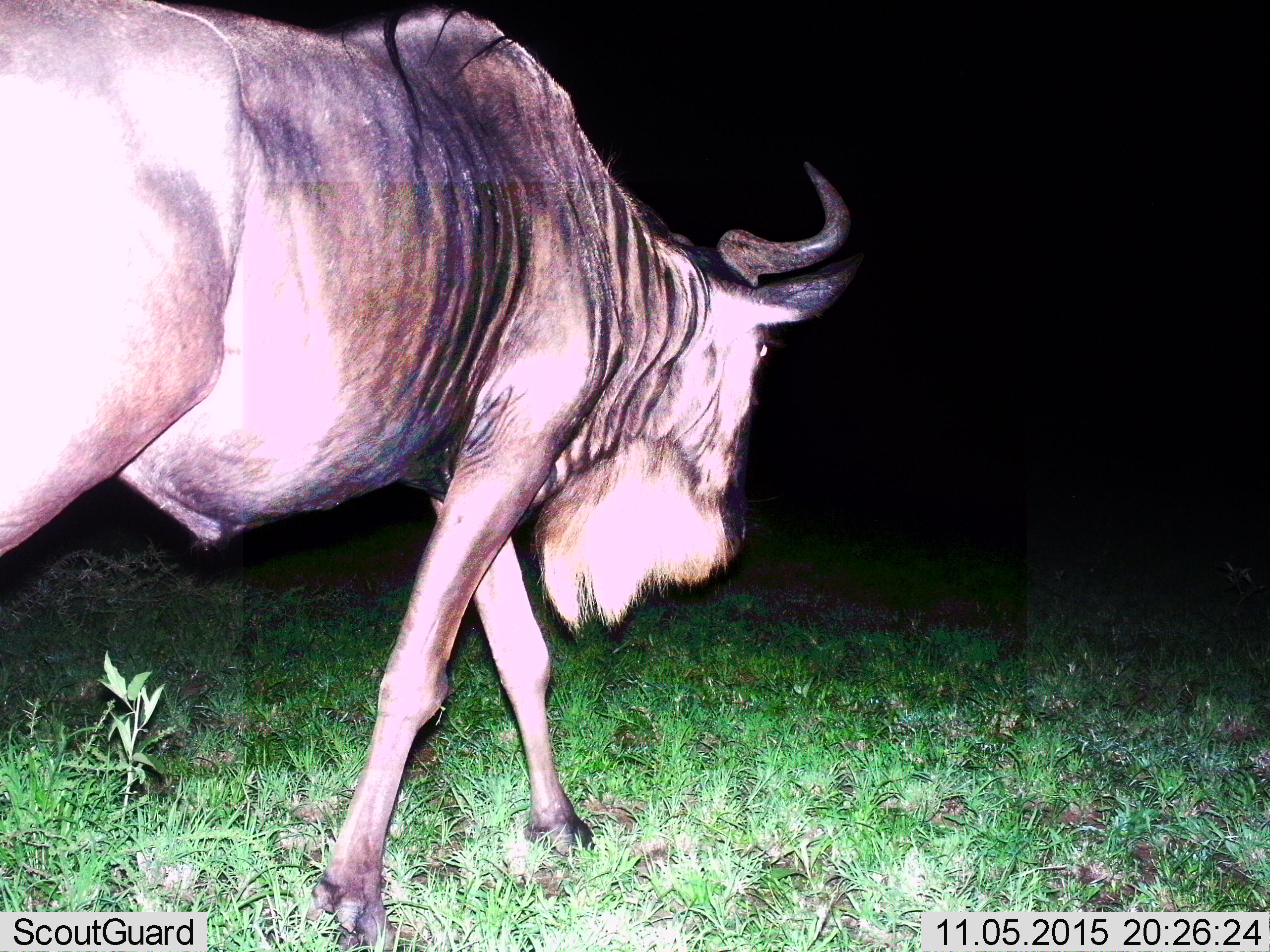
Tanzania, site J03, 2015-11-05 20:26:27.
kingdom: Animalia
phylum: Chordata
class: Mammalia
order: Artiodactyla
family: Bovidae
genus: Connochaetes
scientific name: Connochaetes taurinus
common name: blue wildebeest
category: wildebeest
Wildebeest (blue wildebeest) (Connochaetes taurinus), count 1. Behavior (volunteer vote fractions): standing 14%, resting 0%, moving 86%, interacting 0%. Young present (vote fraction): 0%. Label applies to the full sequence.